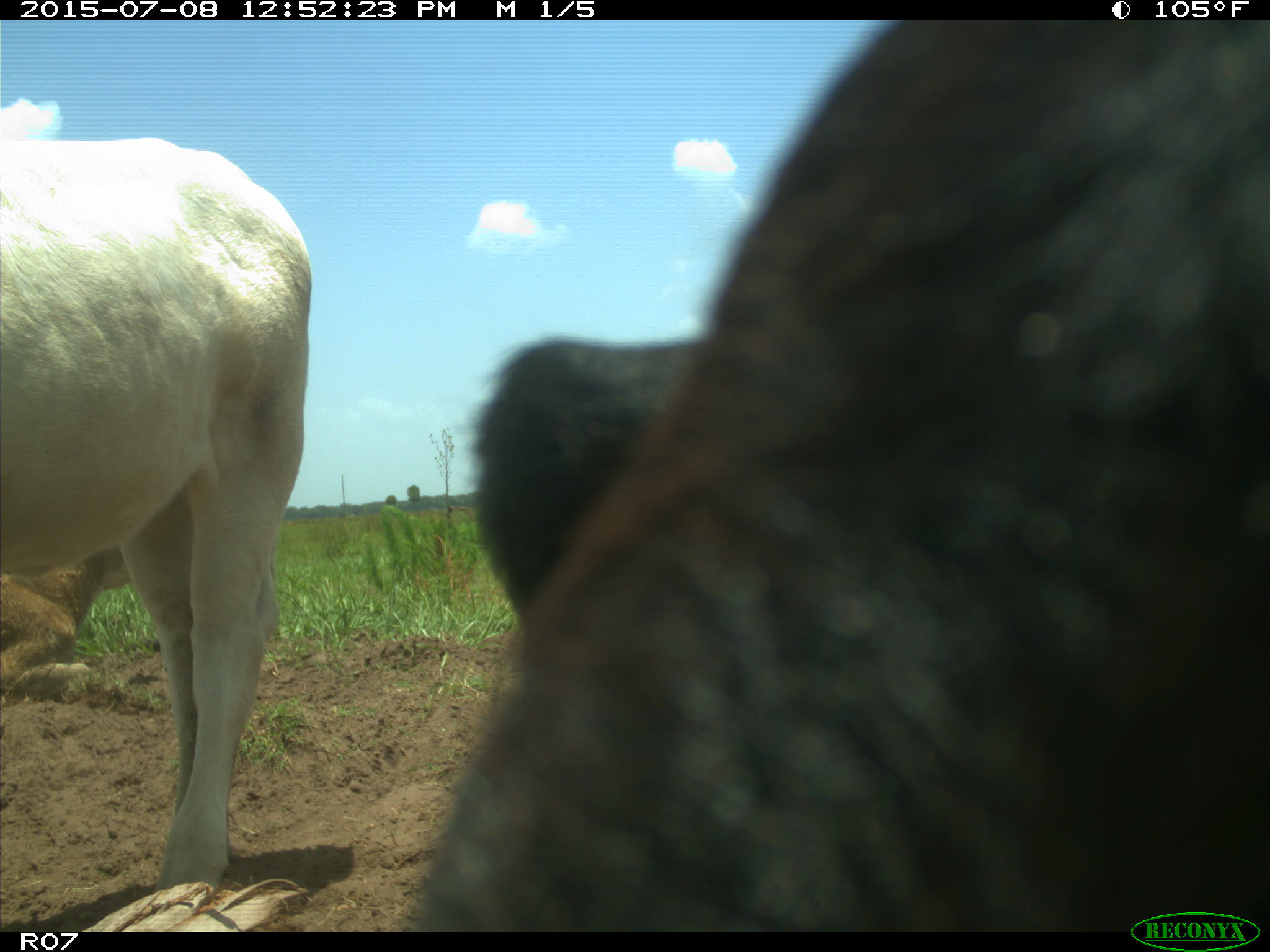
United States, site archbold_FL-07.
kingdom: Animalia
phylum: Chordata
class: Mammalia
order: Artiodactyla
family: Bovidae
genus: Bos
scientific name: Bos taurus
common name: domestic cow